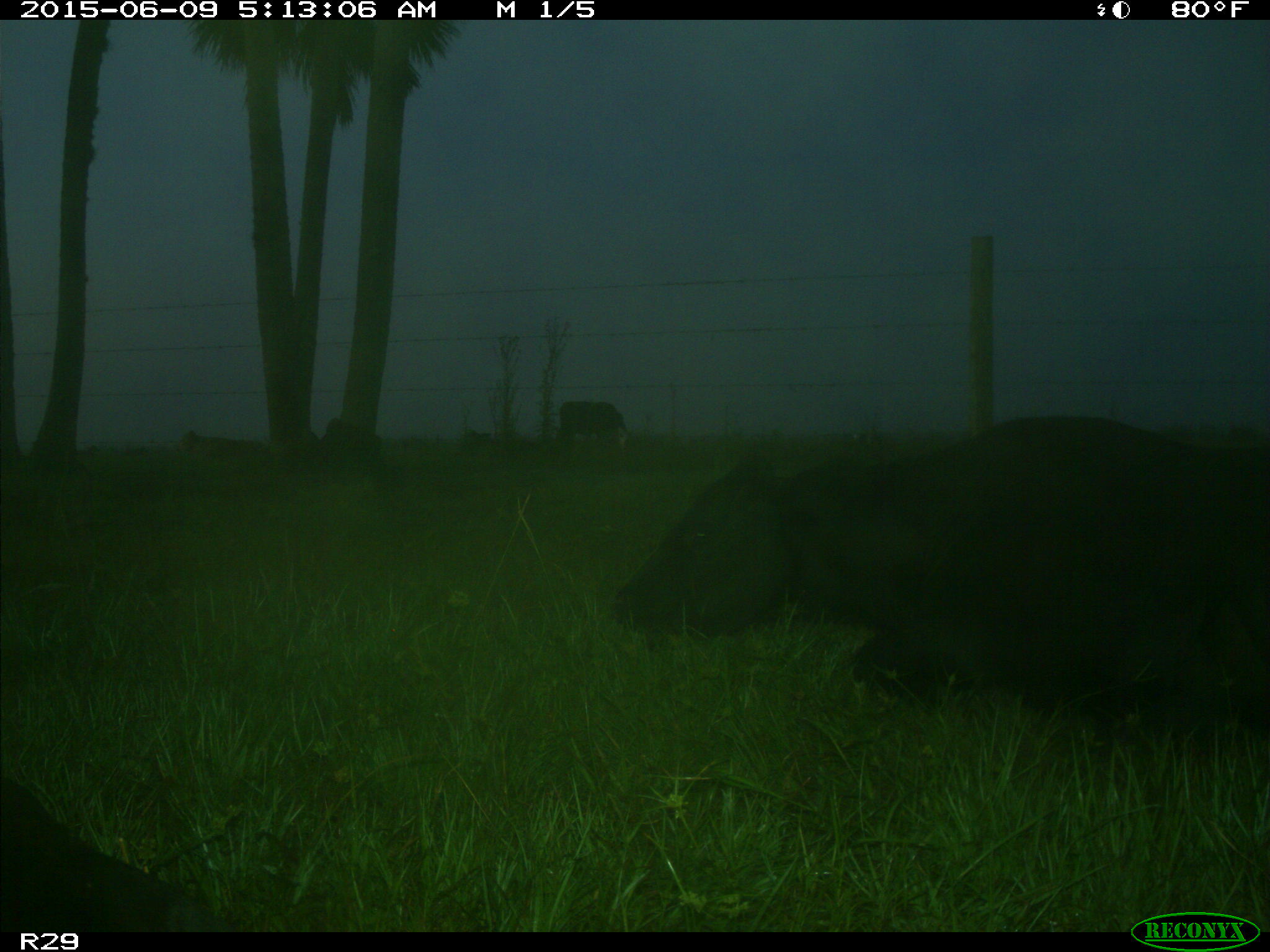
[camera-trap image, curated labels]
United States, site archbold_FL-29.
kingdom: Animalia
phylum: Chordata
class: Mammalia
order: Artiodactyla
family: Bovidae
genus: Bos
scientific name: Bos taurus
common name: domestic cow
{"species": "Bos taurus (domestic cow)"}